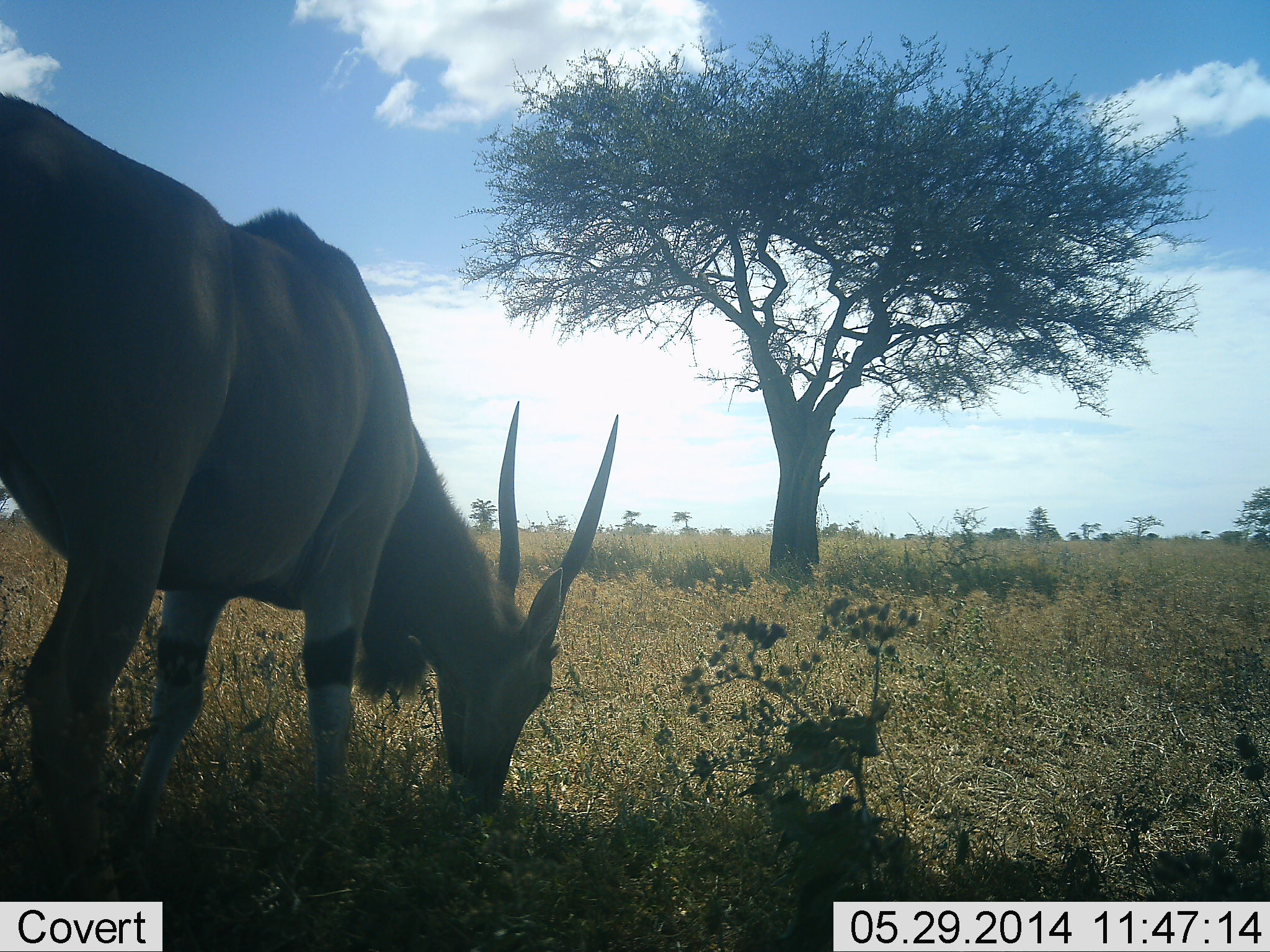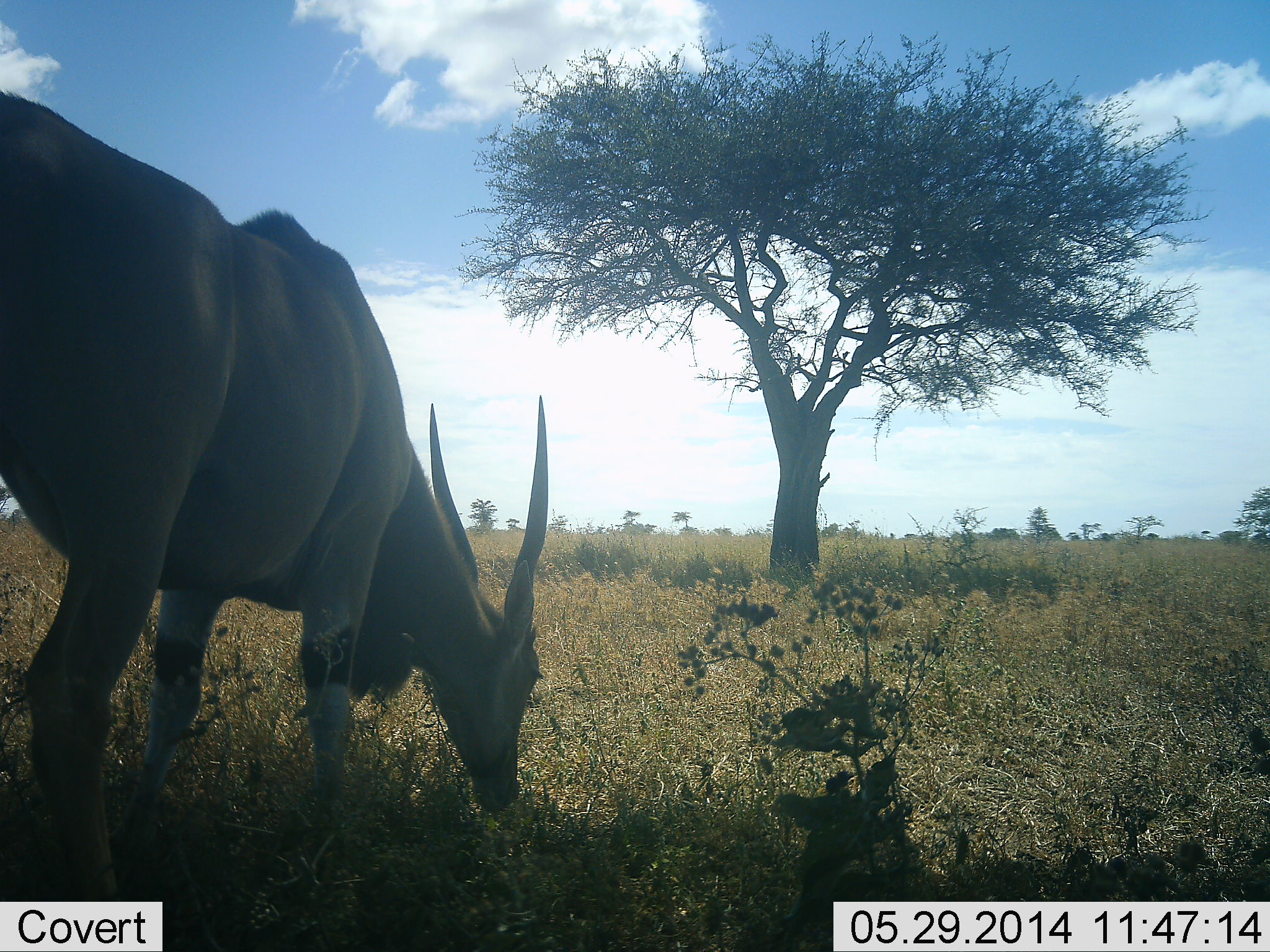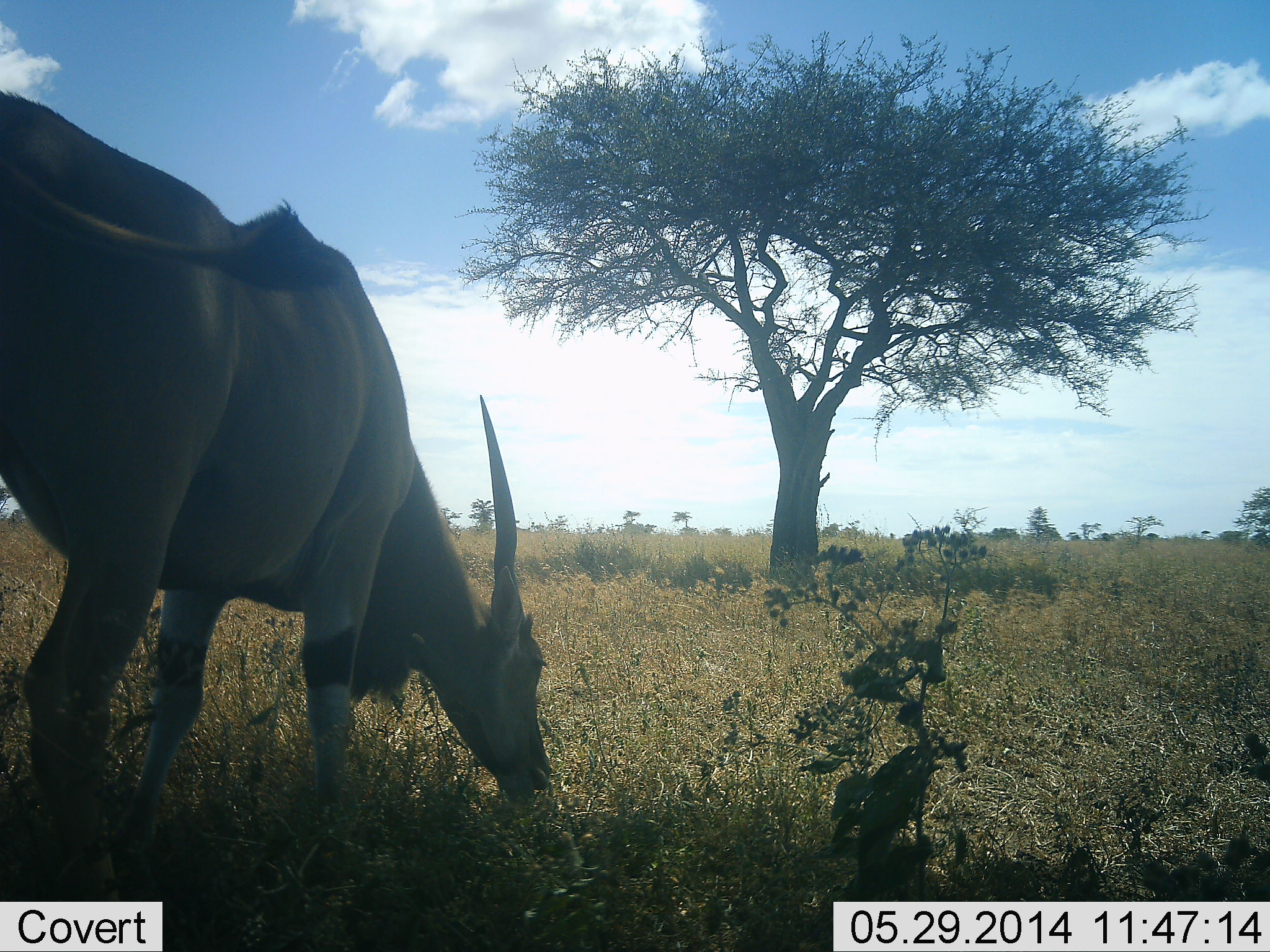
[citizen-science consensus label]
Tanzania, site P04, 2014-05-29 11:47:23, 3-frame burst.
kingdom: Animalia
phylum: Chordata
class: Mammalia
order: Artiodactyla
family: Bovidae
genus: Tragelaphus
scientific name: Tragelaphus oryx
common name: eland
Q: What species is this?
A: Eland (Tragelaphus oryx).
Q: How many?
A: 1.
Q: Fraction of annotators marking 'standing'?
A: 0%.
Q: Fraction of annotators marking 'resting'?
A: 0%.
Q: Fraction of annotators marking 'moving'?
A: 0%.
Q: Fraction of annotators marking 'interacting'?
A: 0%.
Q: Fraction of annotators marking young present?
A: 0%.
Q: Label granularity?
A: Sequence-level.